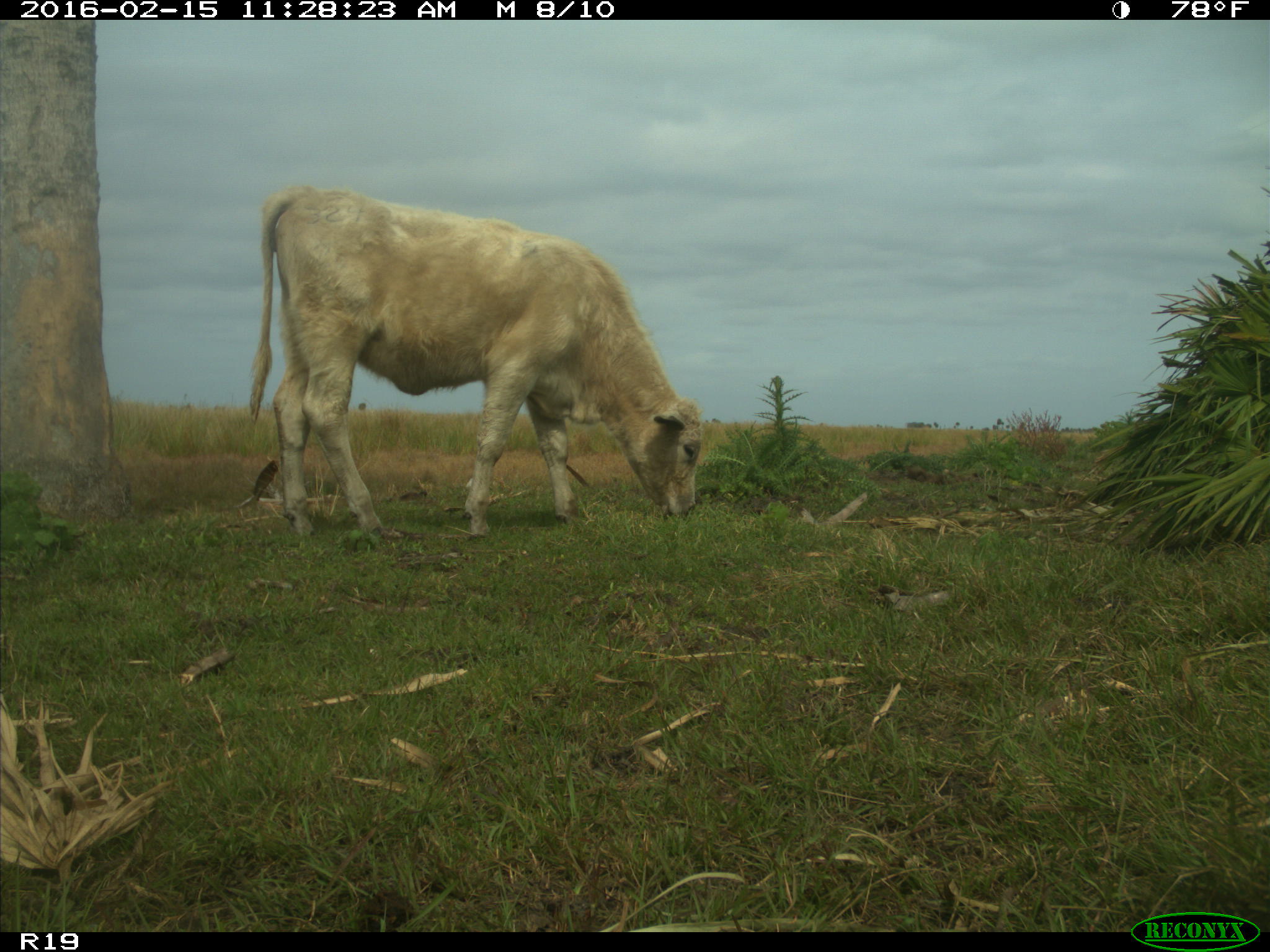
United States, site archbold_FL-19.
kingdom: Animalia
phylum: Chordata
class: Mammalia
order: Artiodactyla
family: Bovidae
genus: Bos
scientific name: Bos taurus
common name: domestic cow